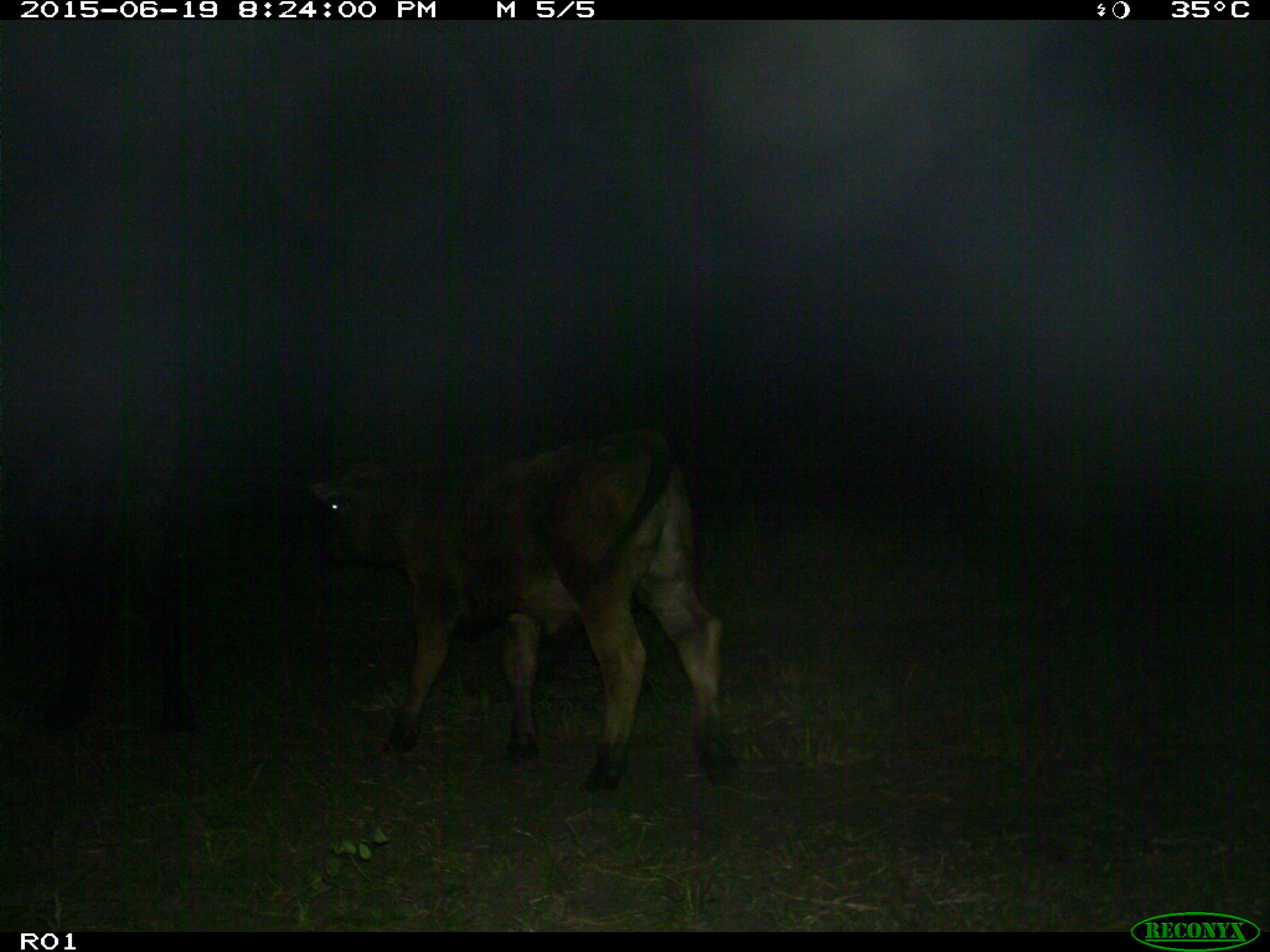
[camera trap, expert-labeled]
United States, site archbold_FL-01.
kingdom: Animalia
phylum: Chordata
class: Mammalia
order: Artiodactyla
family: Bovidae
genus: Bos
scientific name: Bos taurus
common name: domestic cow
Bos taurus (domestic cow).